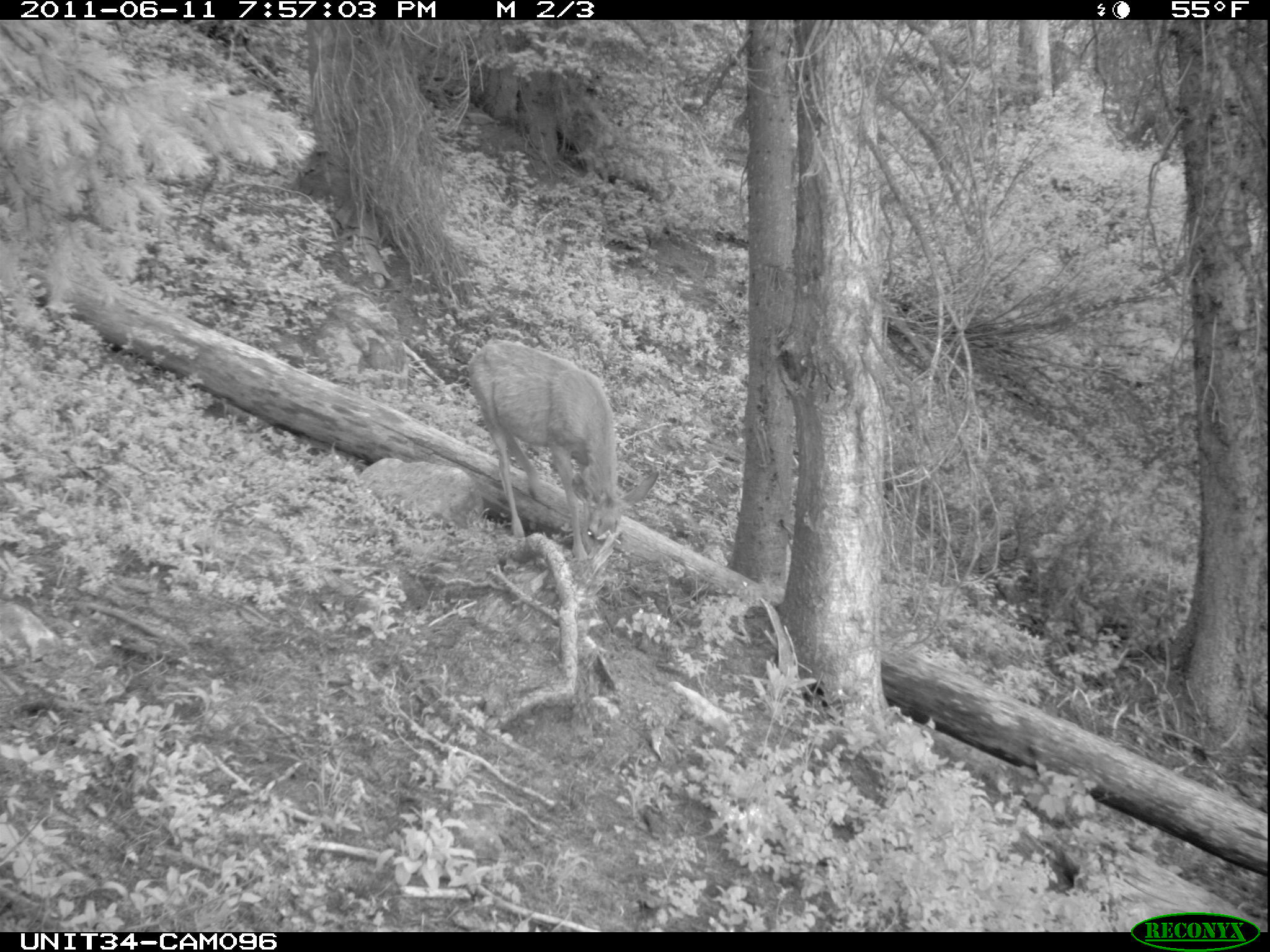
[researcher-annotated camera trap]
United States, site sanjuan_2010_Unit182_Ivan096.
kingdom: Animalia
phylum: Chordata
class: Mammalia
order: Artiodactyla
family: Cervidae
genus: Odocoileus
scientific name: Odocoileus hemionus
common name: mule deer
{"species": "Odocoileus hemionus (mule deer)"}